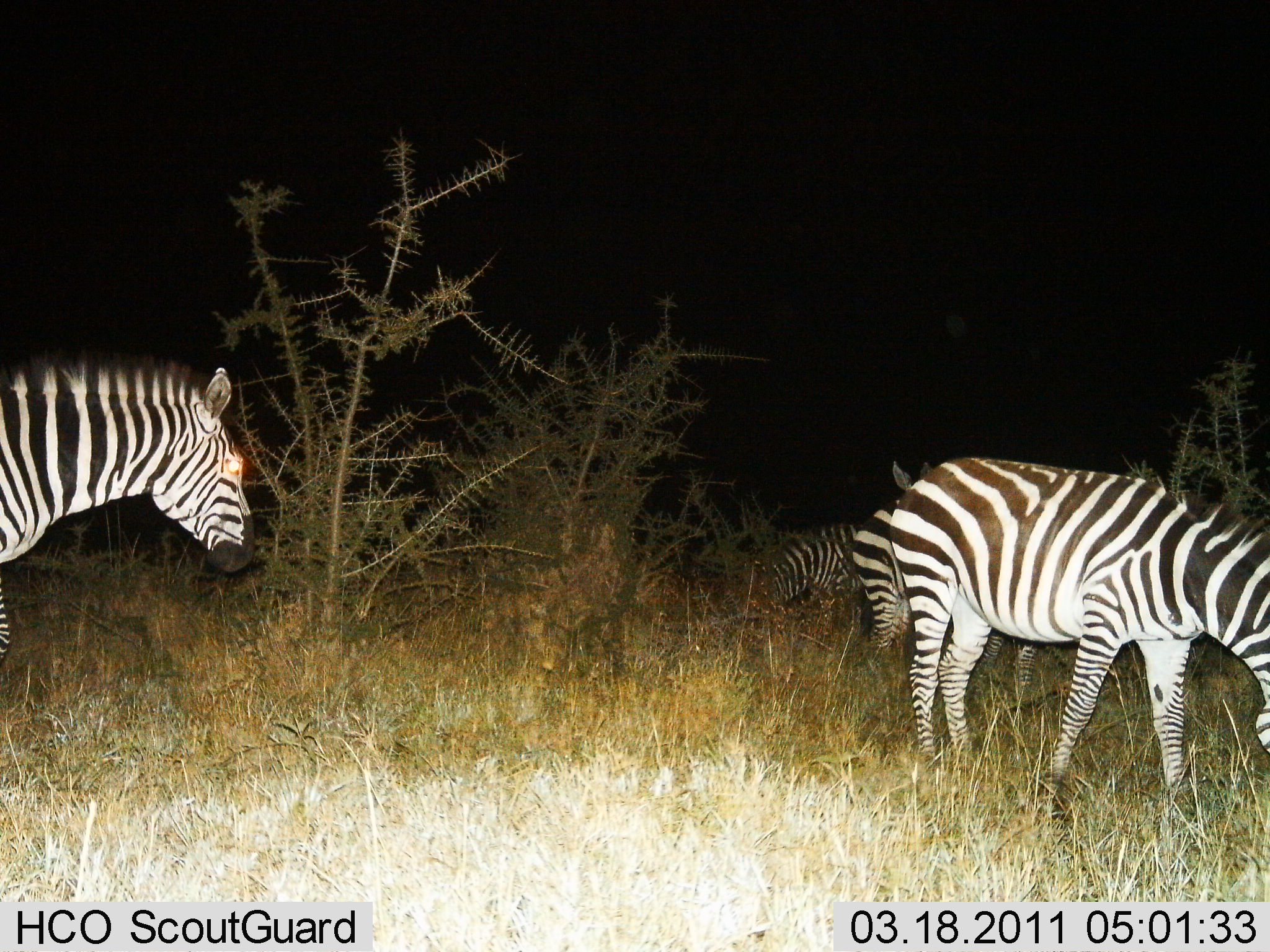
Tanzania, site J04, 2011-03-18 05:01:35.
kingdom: Animalia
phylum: Chordata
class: Mammalia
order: Perissodactyla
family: Equidae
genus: Equus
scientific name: Equus quagga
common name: plains zebra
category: zebra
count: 4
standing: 67%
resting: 8%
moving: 8%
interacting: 0%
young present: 0%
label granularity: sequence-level